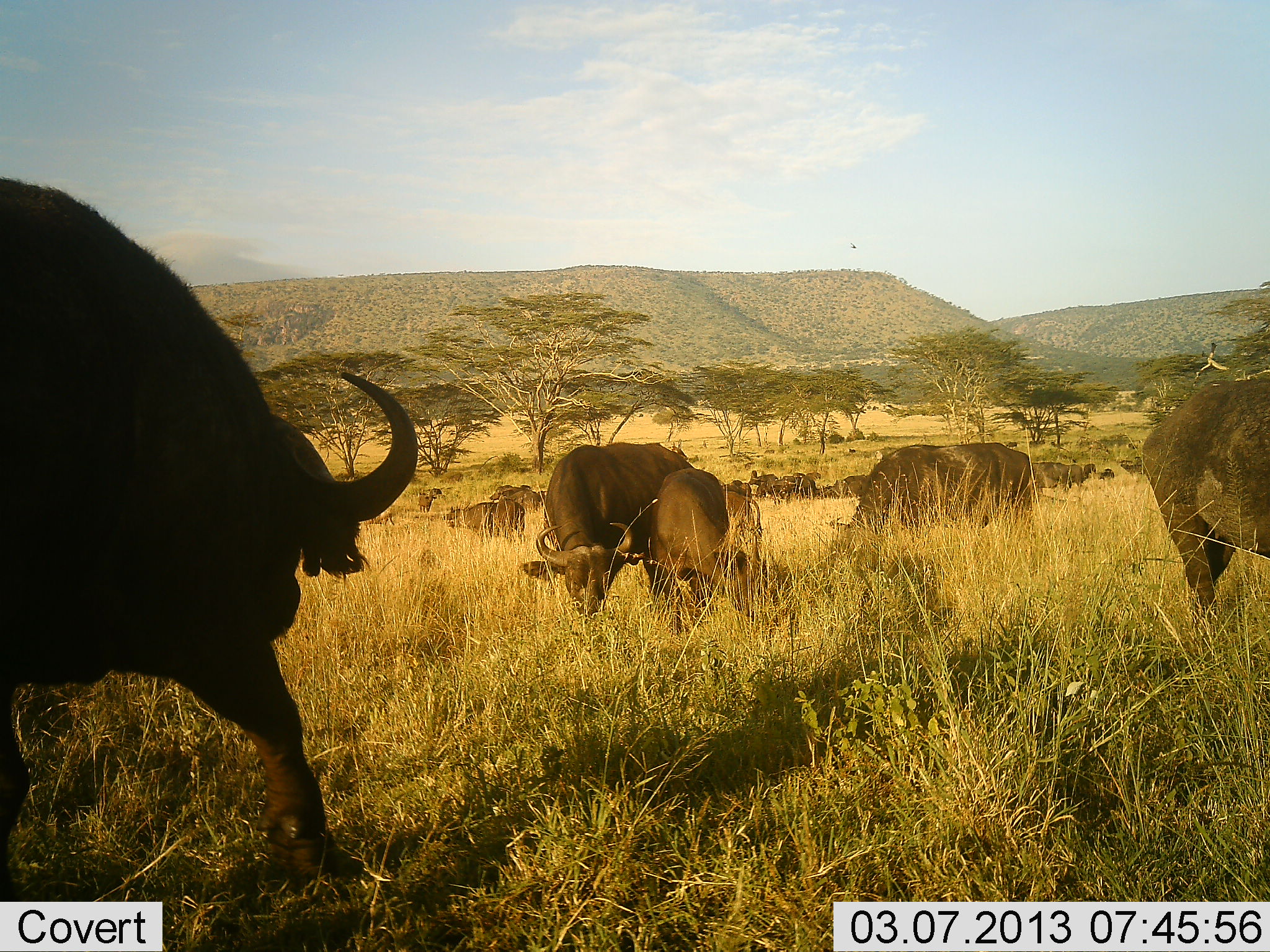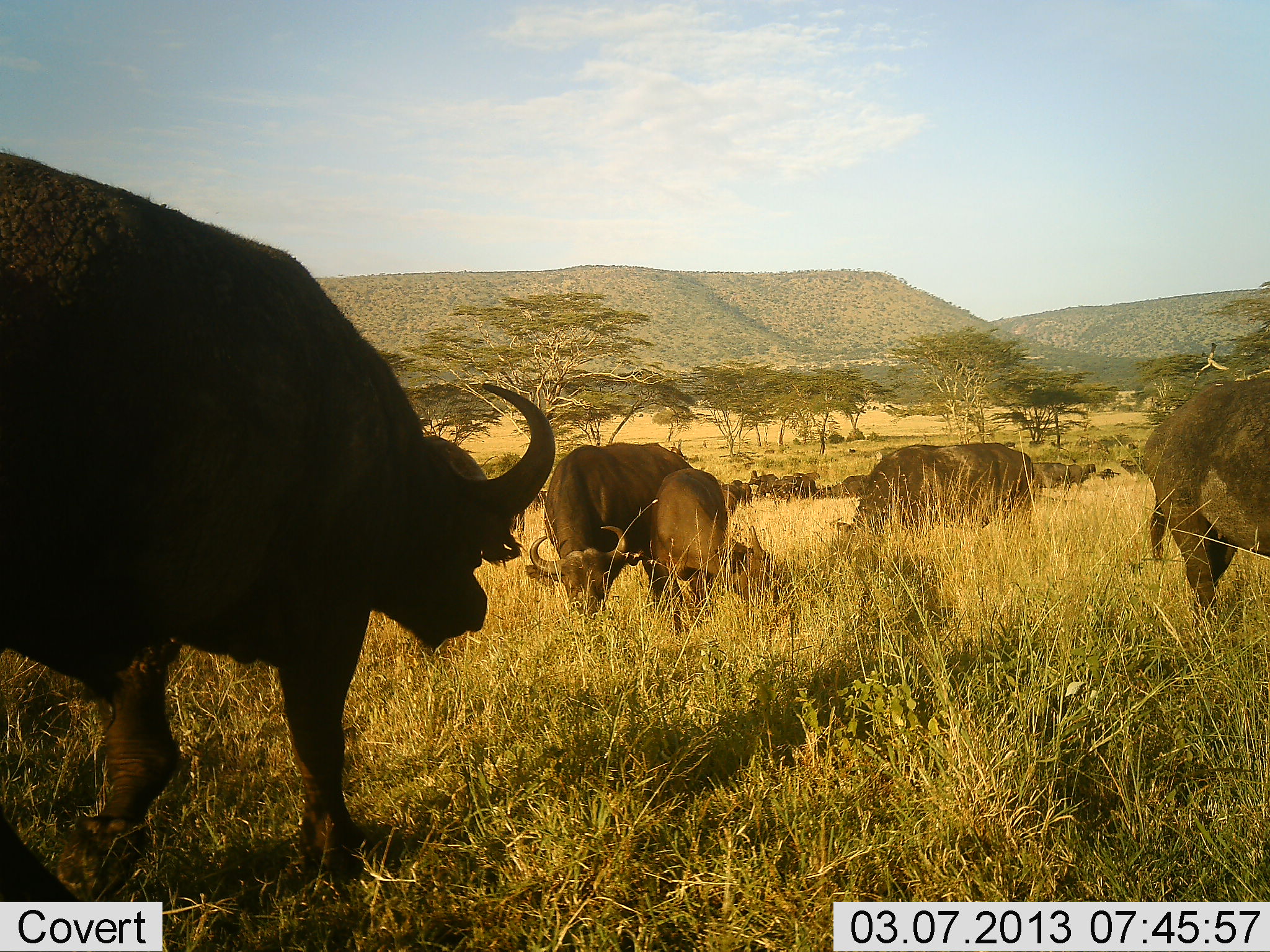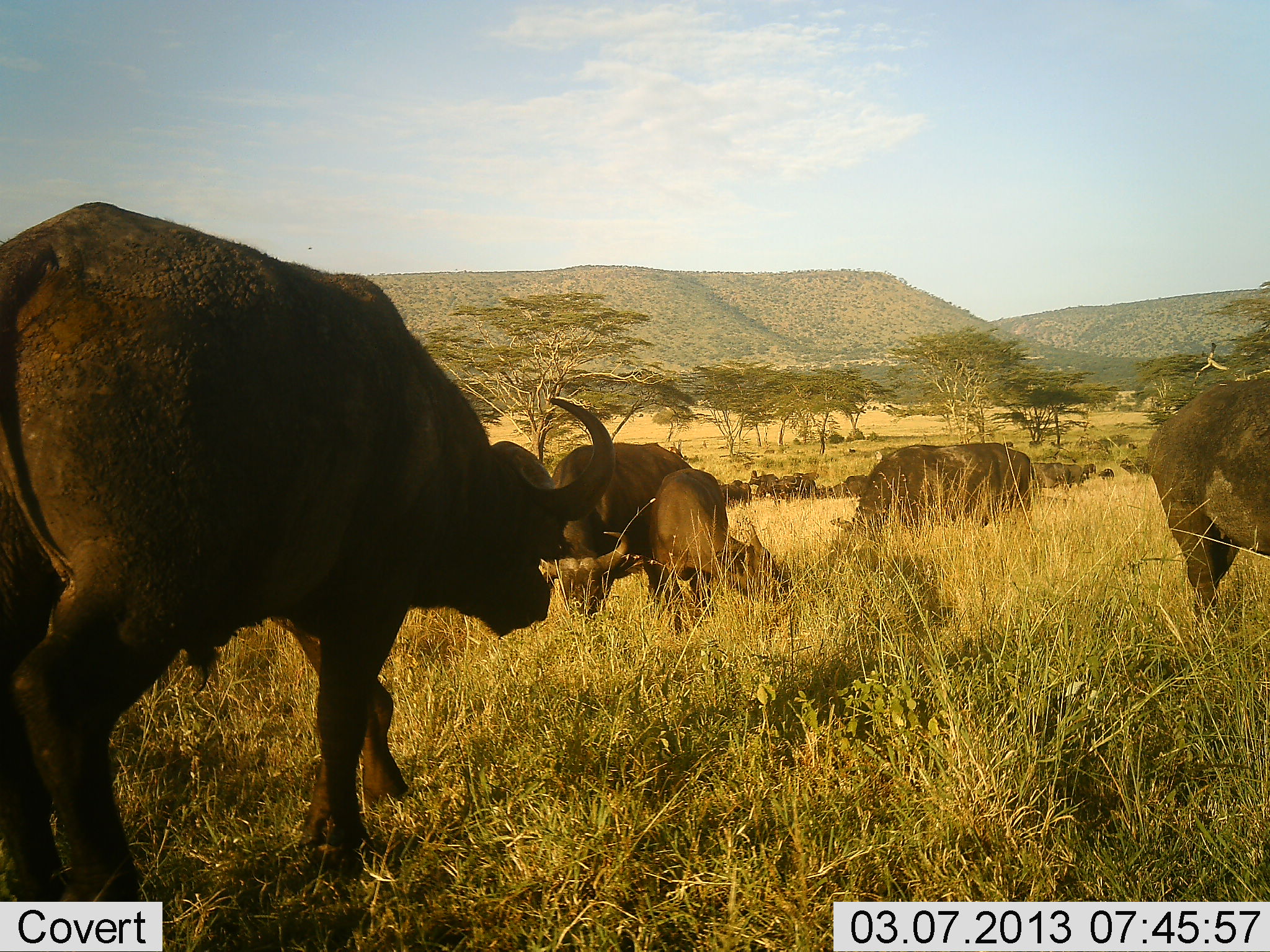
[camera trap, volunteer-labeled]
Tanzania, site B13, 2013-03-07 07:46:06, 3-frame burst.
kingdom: Animalia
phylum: Chordata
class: Mammalia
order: Artiodactyla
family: Bovidae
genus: Syncerus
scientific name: Syncerus caffer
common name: cape buffalo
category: buffalo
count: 11-50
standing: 53%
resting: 7%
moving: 51%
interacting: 5%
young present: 23%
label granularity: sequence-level